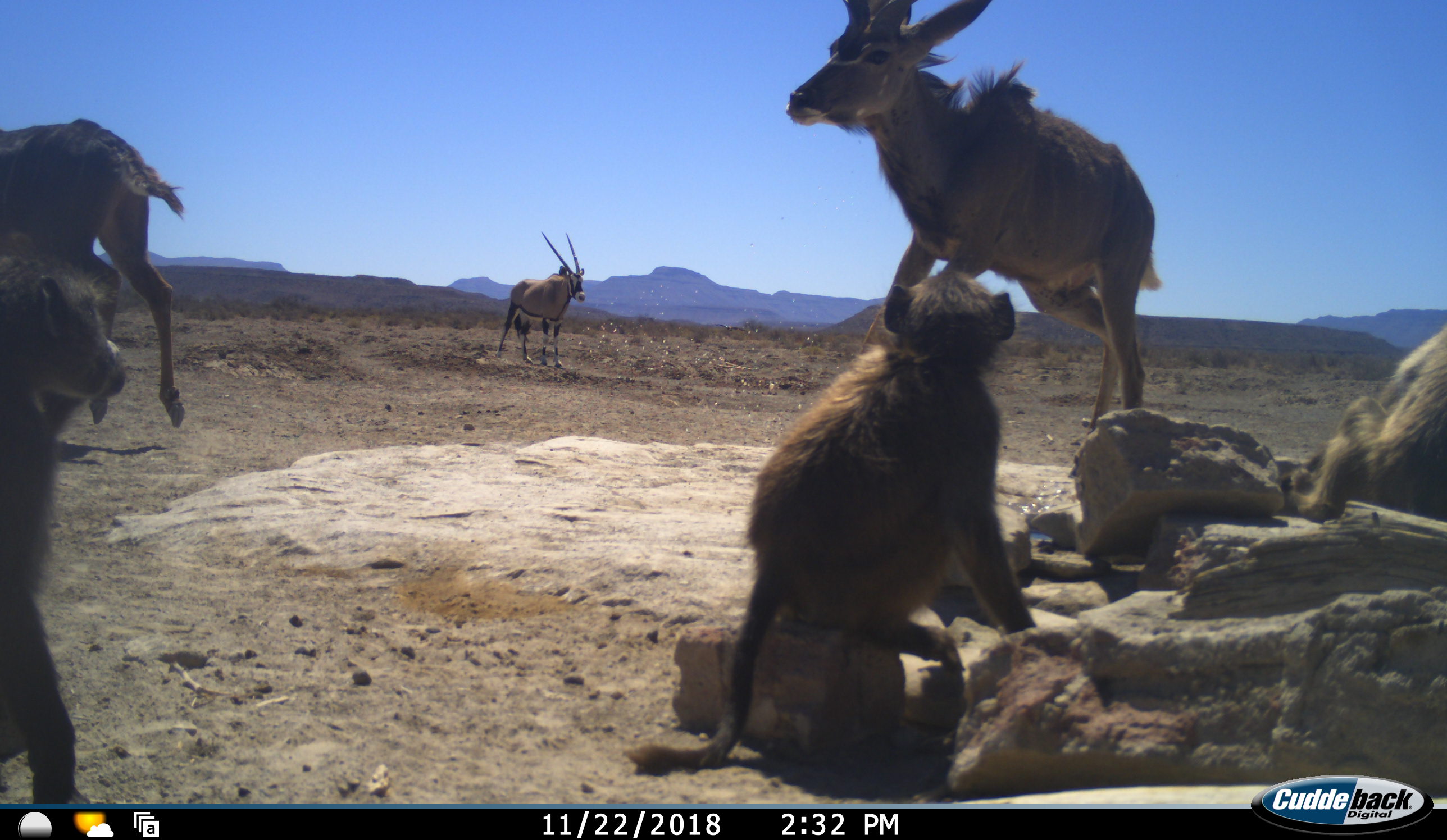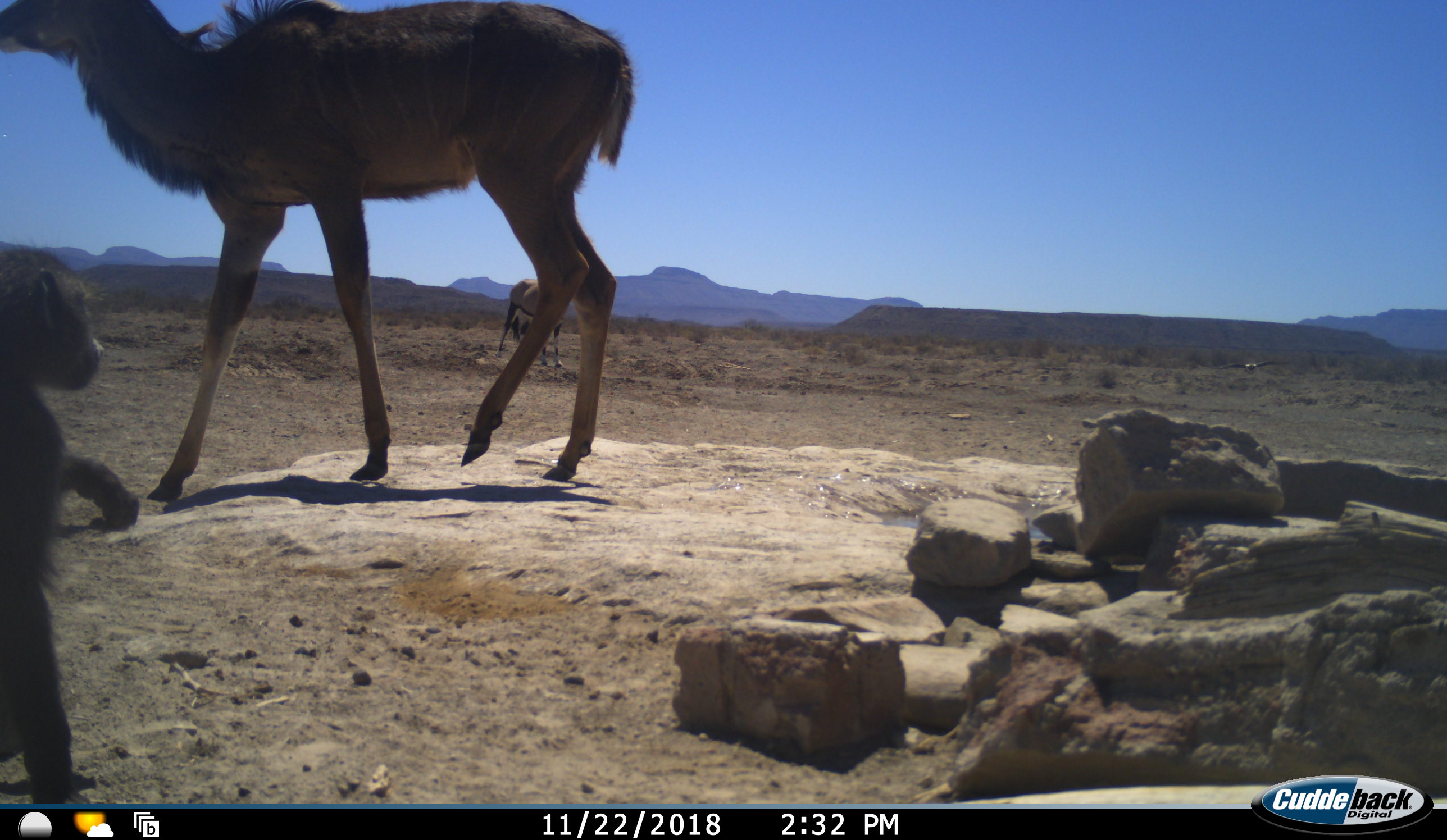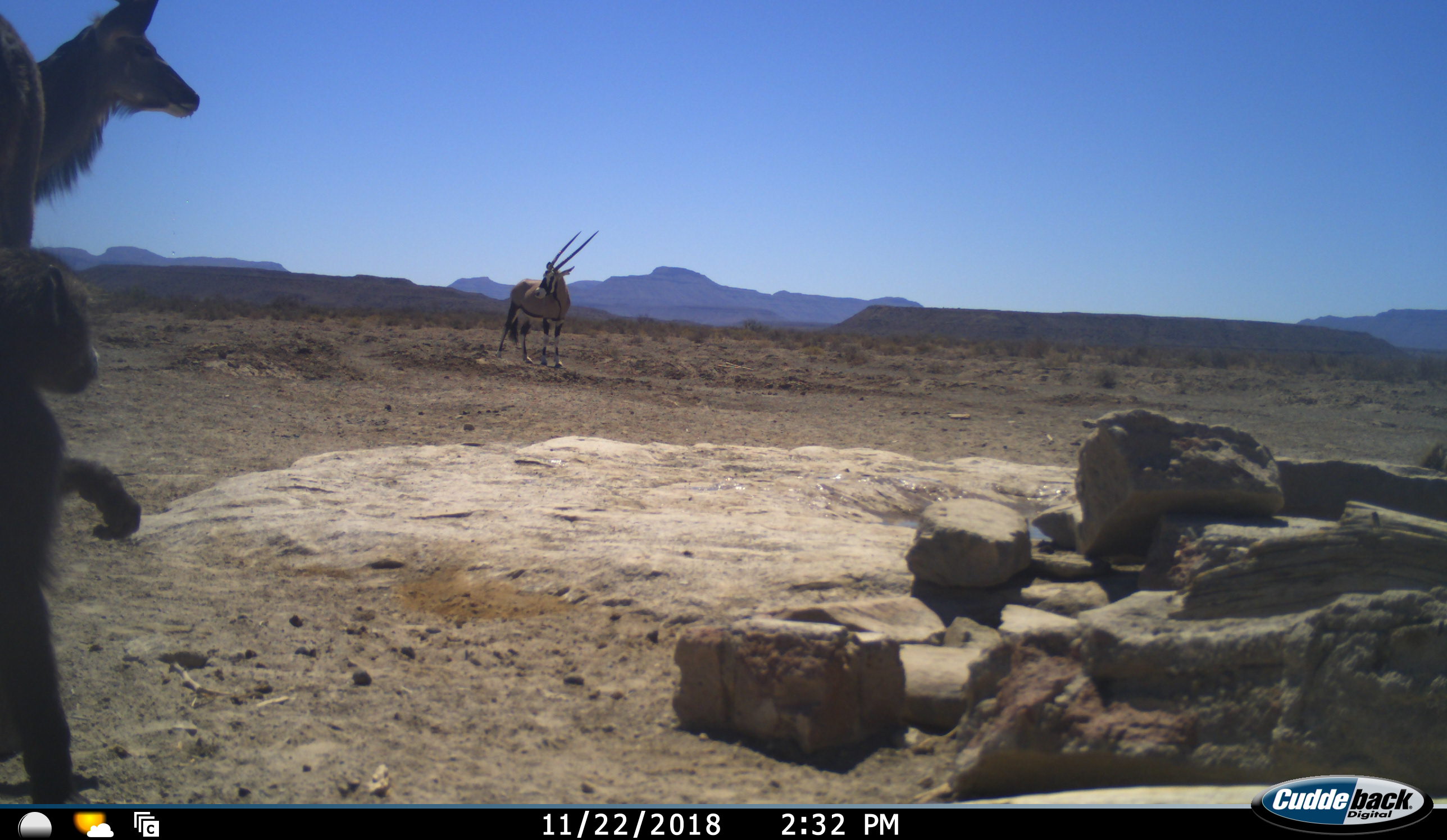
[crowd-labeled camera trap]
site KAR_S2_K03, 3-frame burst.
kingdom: Animalia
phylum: Chordata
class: Mammalia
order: Primates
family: Cercopithecidae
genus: Papio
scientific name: Papio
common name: baboon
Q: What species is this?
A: Baboon (Papio).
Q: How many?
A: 3.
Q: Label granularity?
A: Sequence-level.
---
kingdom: Animalia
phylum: Chordata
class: Mammalia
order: Artiodactyla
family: Bovidae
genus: Oryx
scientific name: Oryx gazella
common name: gemsbok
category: oryx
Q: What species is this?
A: Oryx (gemsbok) (Oryx gazella).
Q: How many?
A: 1.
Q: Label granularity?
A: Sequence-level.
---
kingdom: Animalia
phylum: Chordata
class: Mammalia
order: Artiodactyla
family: Bovidae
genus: Tragelaphus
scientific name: Tragelaphus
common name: kudu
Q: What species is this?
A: Kudu (Tragelaphus).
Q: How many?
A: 2.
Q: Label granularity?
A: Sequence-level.